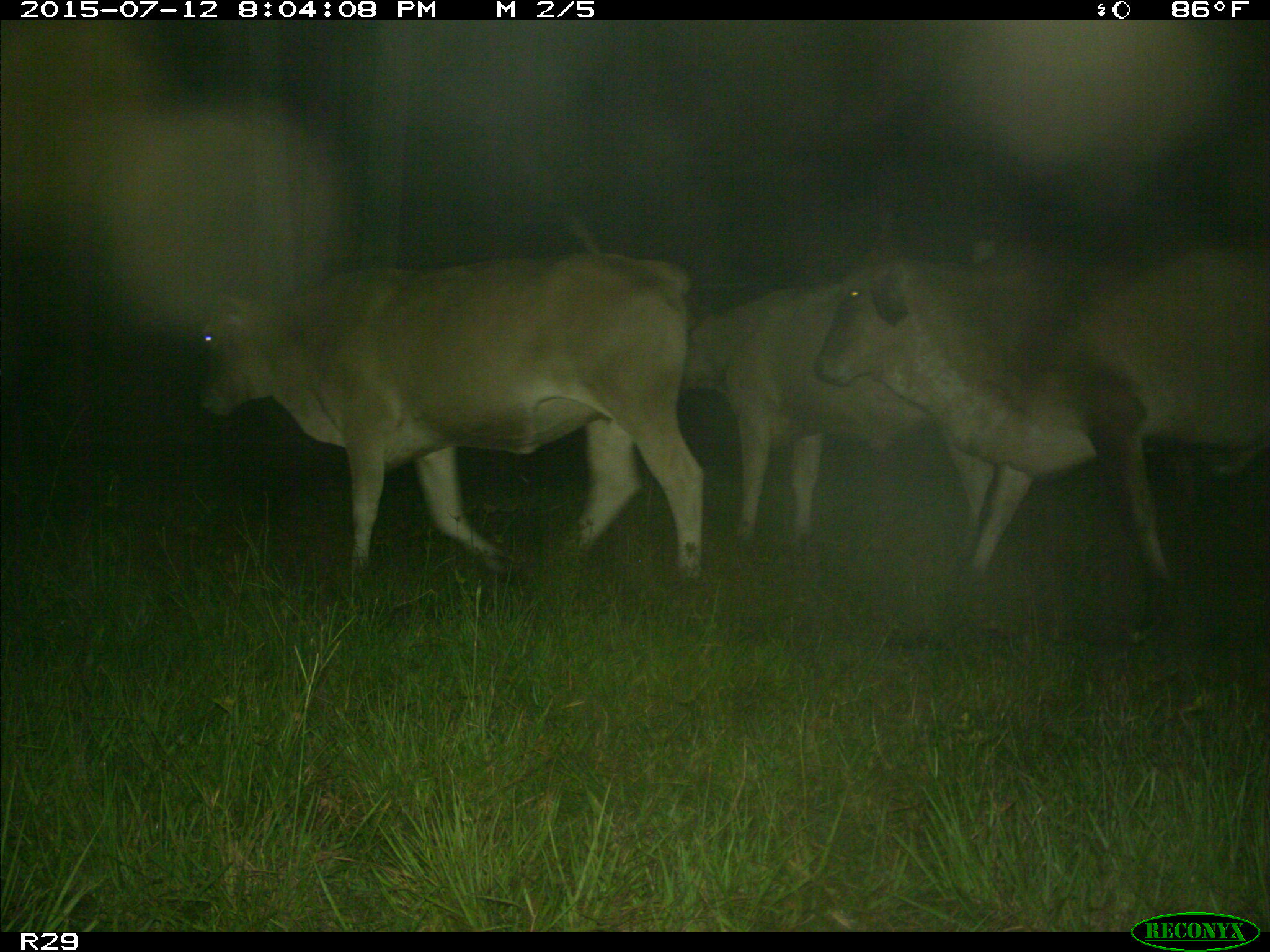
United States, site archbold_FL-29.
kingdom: Animalia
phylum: Chordata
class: Mammalia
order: Artiodactyla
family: Bovidae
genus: Bos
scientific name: Bos taurus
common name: domestic cow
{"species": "Bos taurus (domestic cow)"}